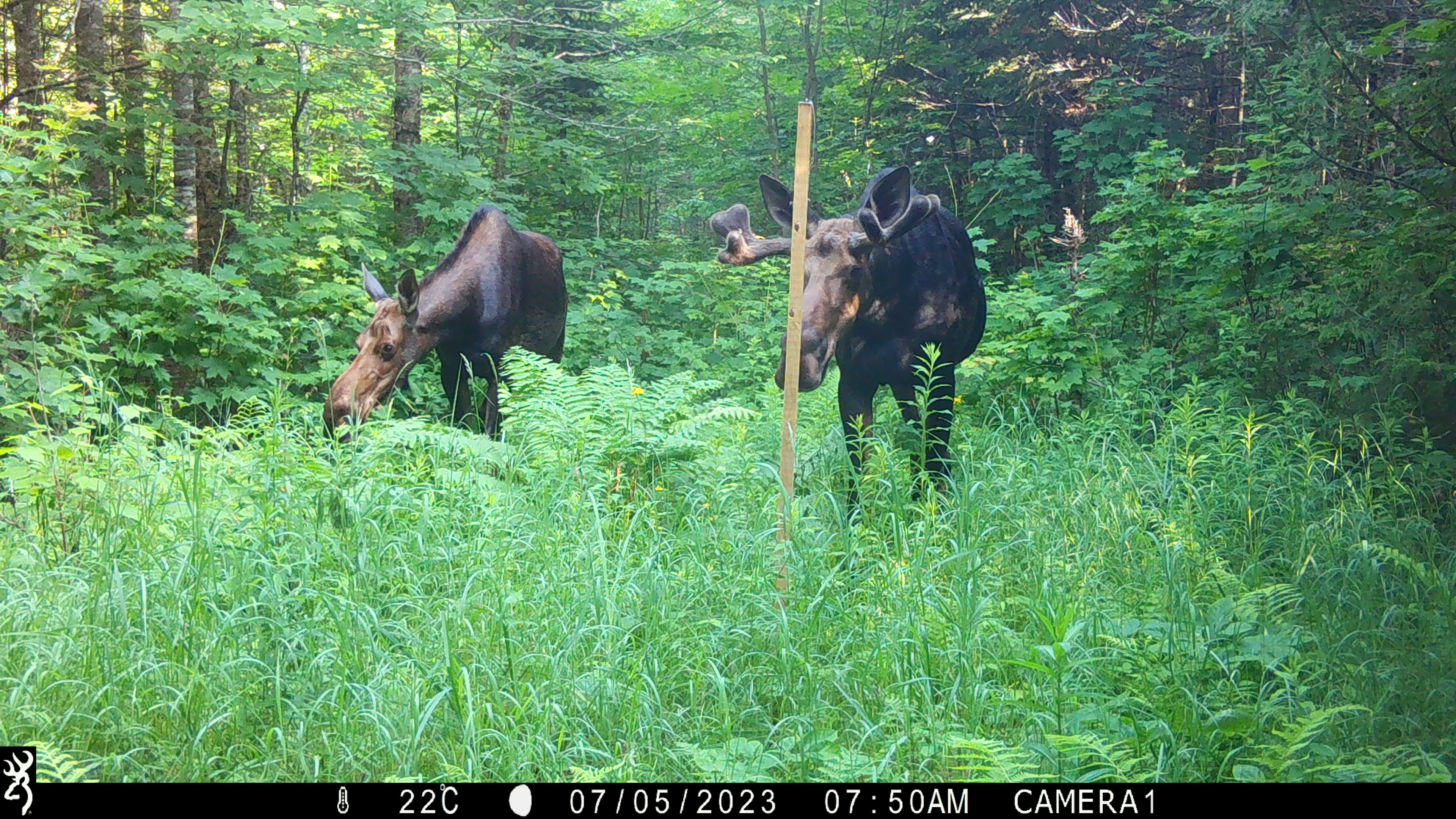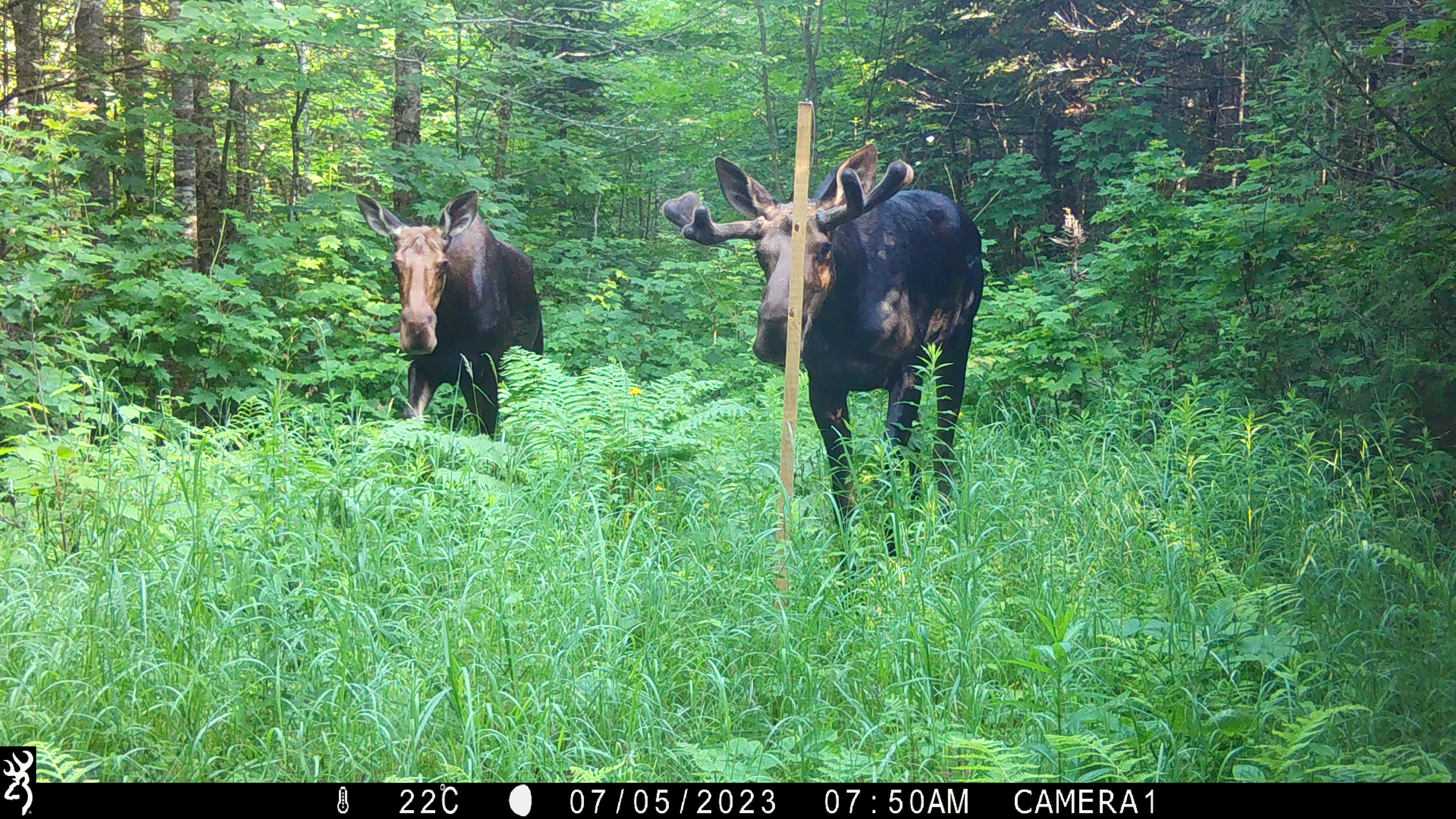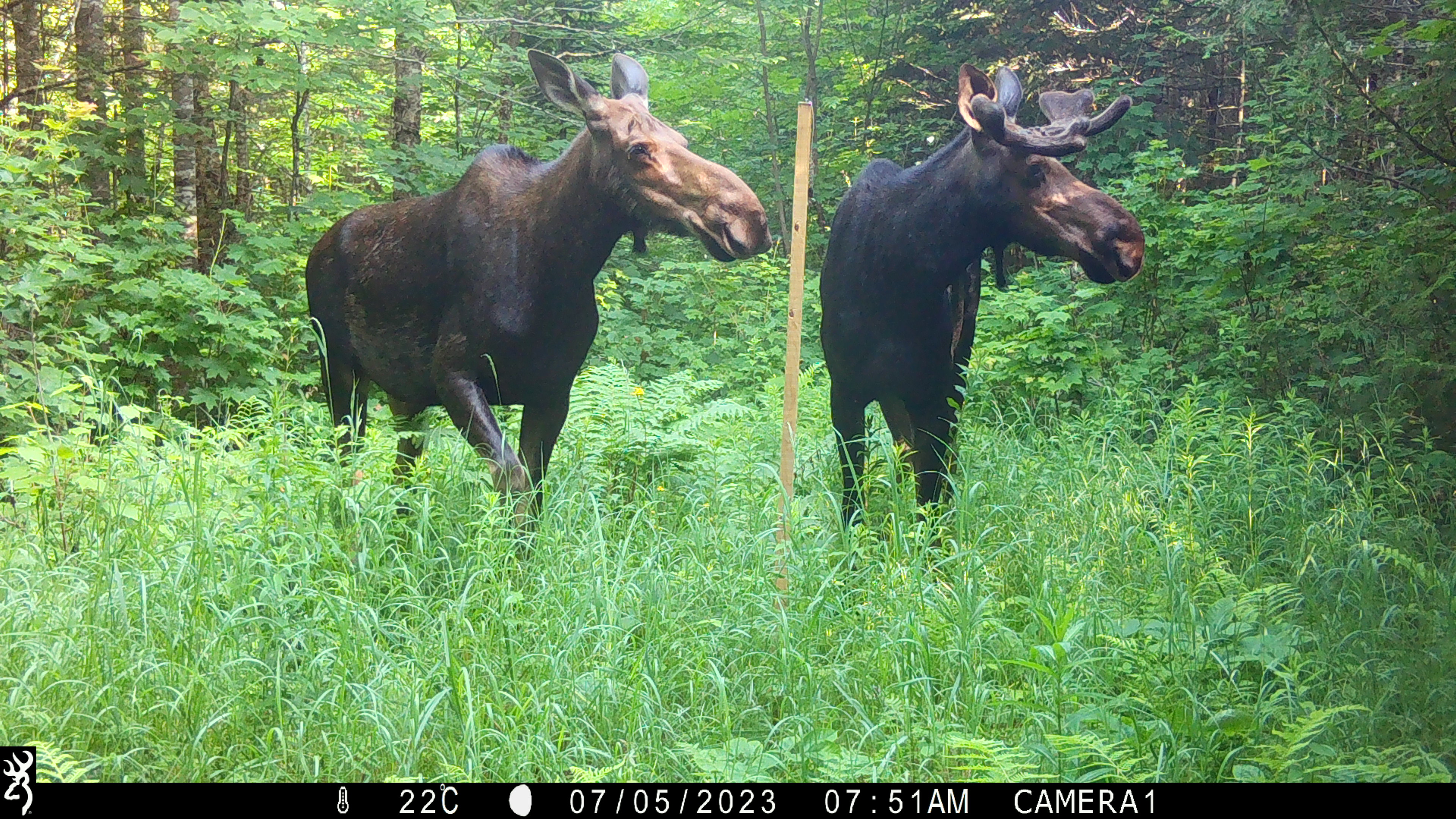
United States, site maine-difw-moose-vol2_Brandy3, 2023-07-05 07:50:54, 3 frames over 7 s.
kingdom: Animalia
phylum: Chordata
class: Mammalia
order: Artiodactyla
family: Cervidae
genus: Alces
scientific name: Alces alces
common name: moose